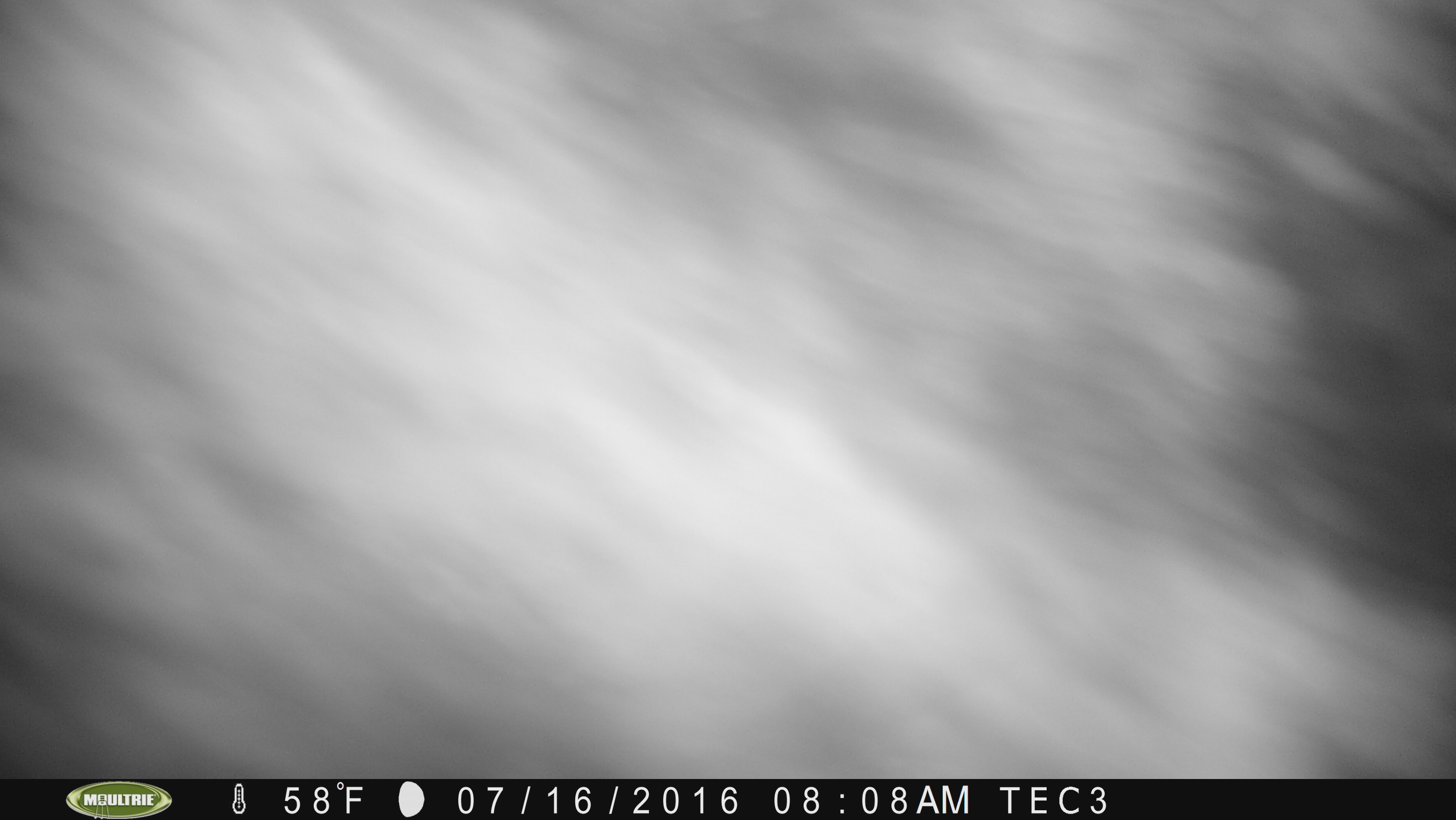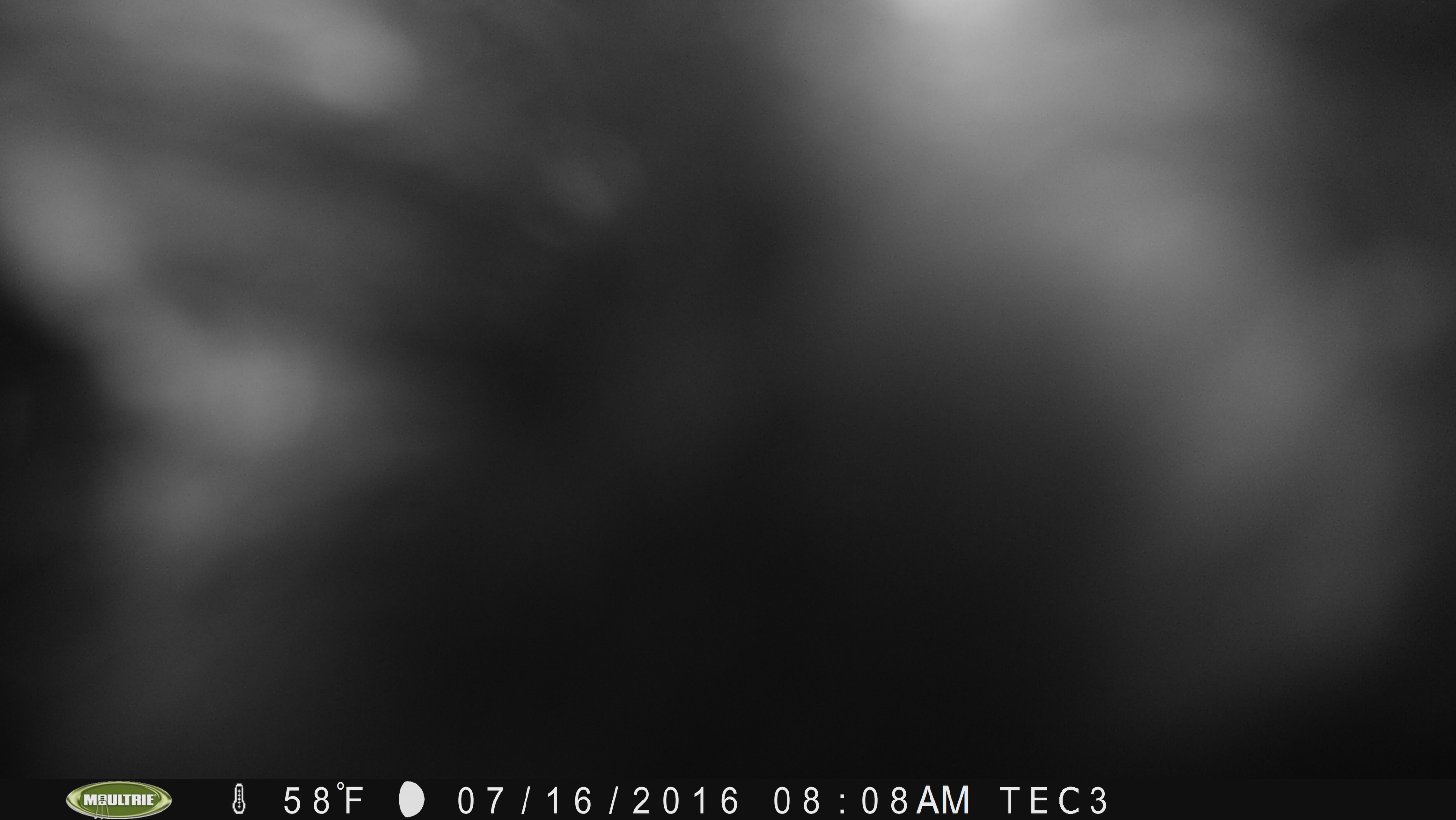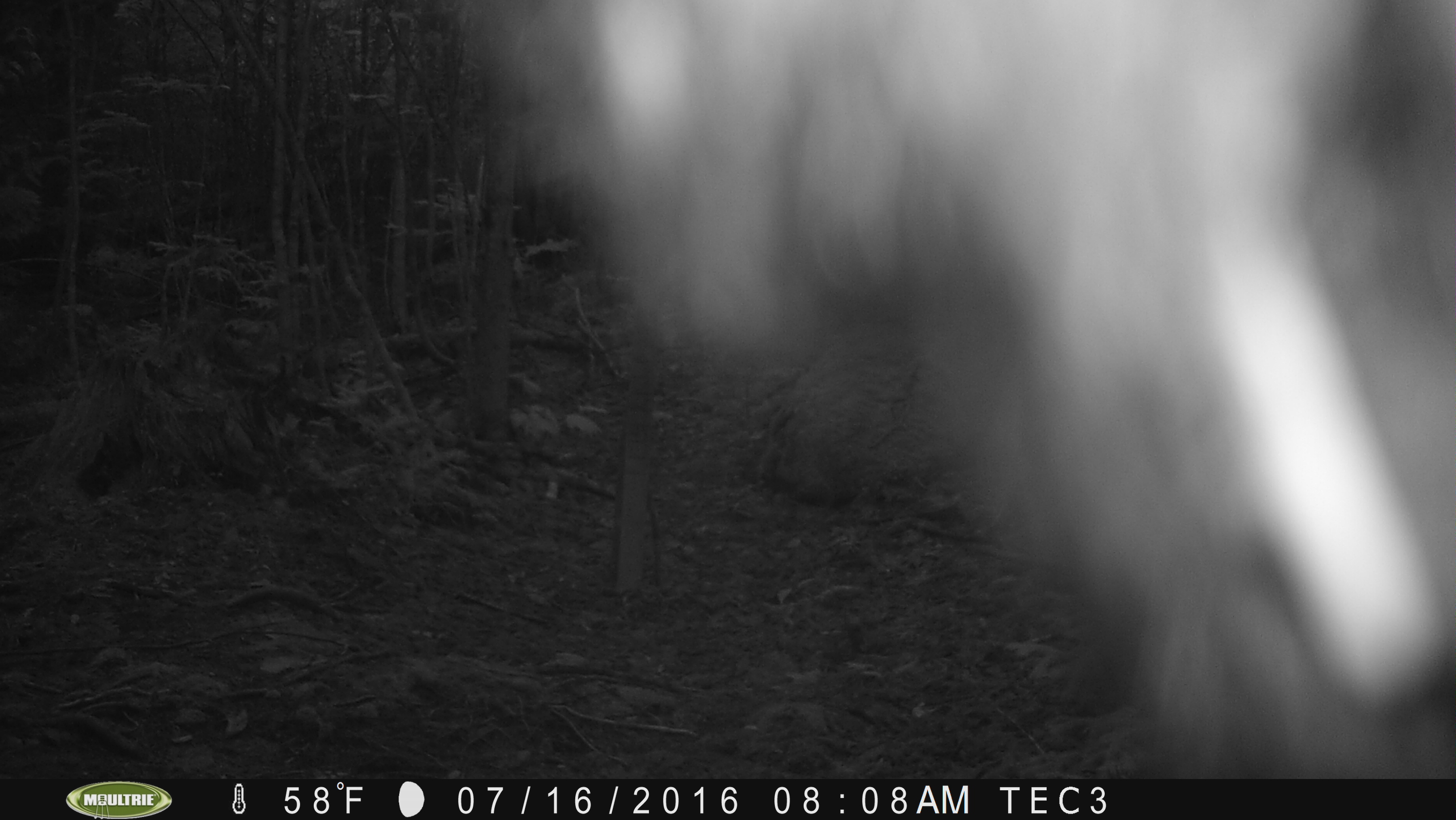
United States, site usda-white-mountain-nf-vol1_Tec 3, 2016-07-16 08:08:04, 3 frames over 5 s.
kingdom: Animalia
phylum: Chordata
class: Mammalia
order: Carnivora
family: Ursidae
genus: Ursus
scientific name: Ursus americanus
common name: black bear